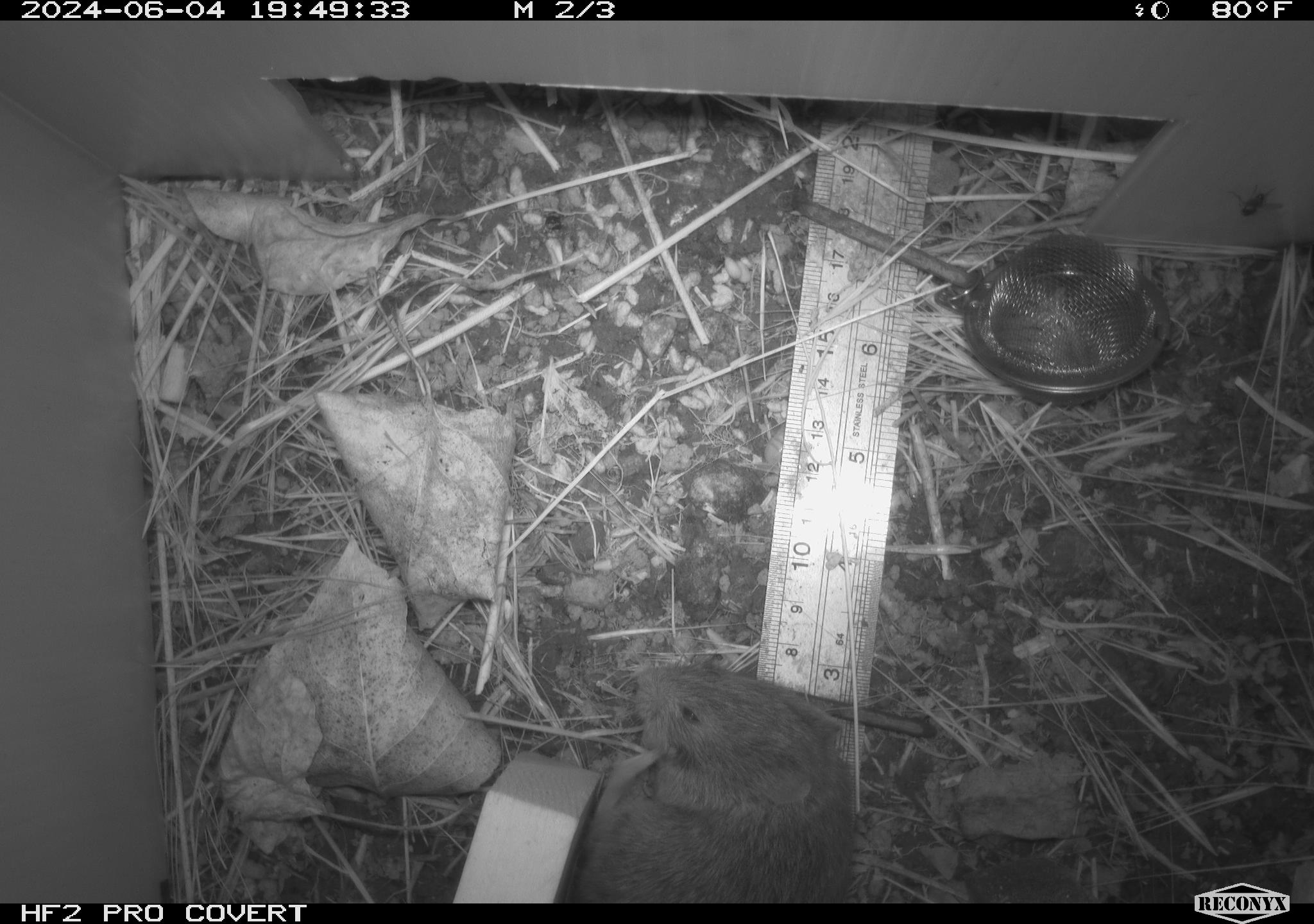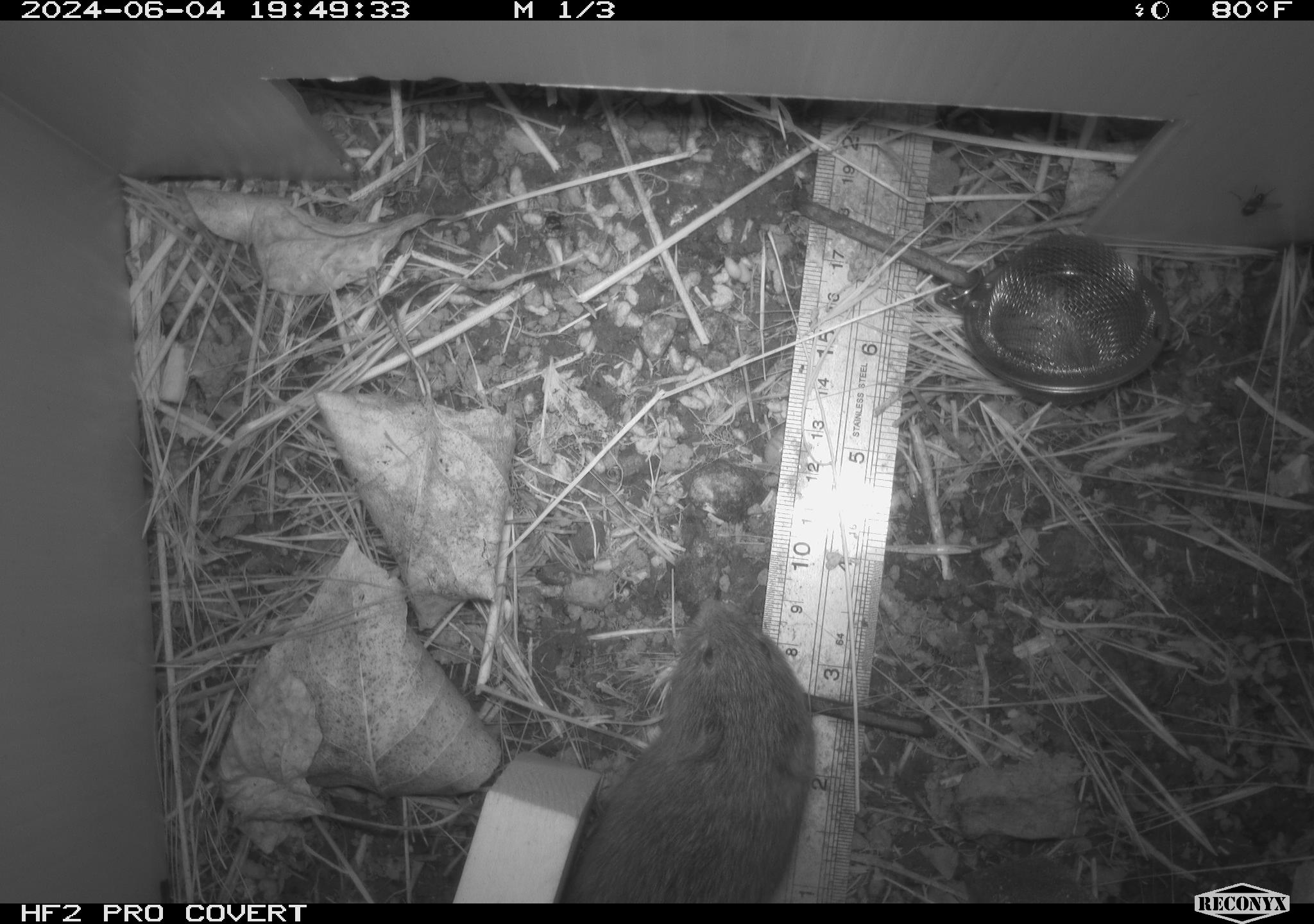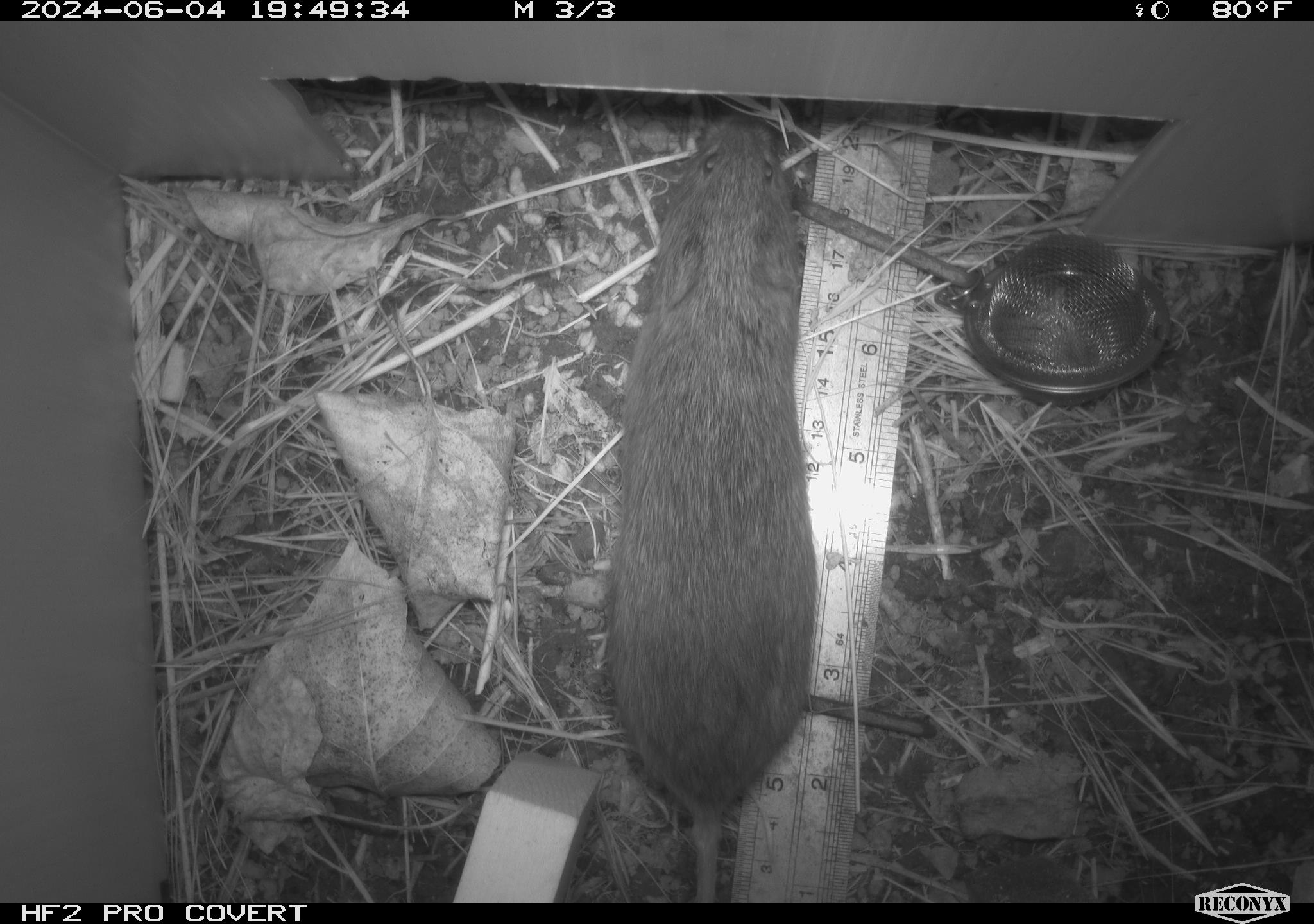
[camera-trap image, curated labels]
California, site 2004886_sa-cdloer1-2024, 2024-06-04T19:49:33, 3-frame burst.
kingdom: Animalia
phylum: Chordata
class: Mammalia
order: Rodentia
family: Cricetidae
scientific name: Arvicolinae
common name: voles, lemmings, and muskrats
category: arvicolinae subfamily